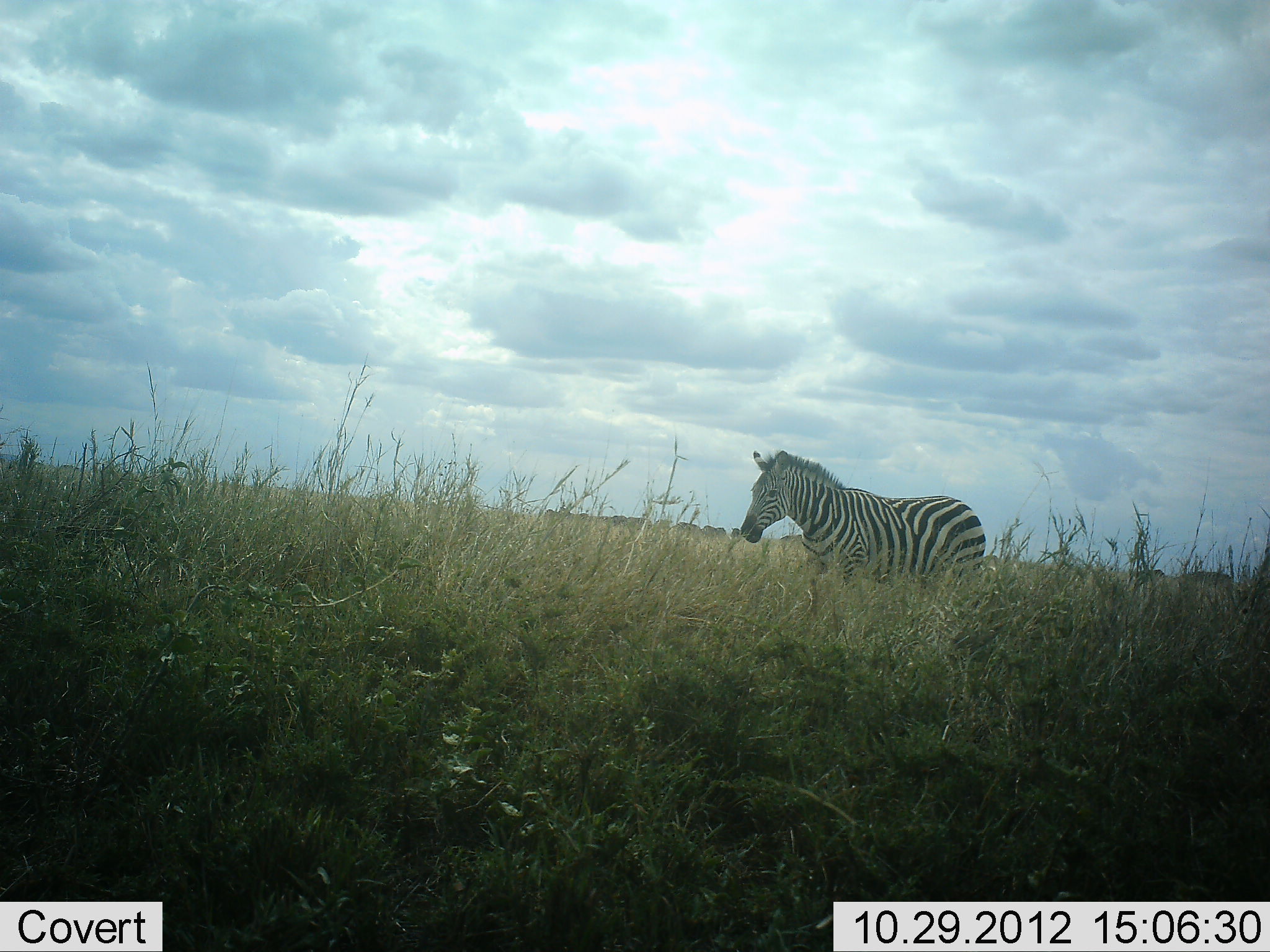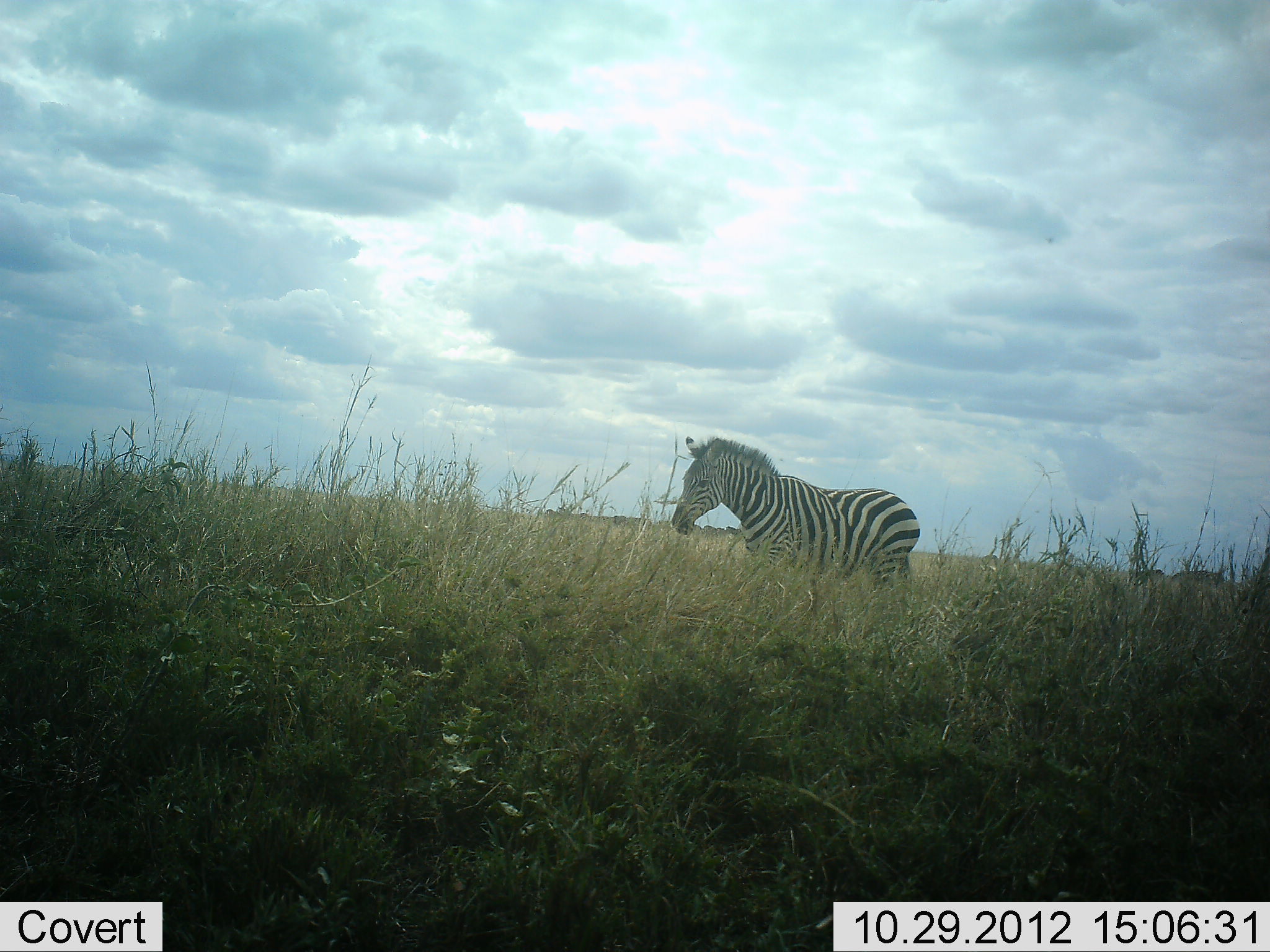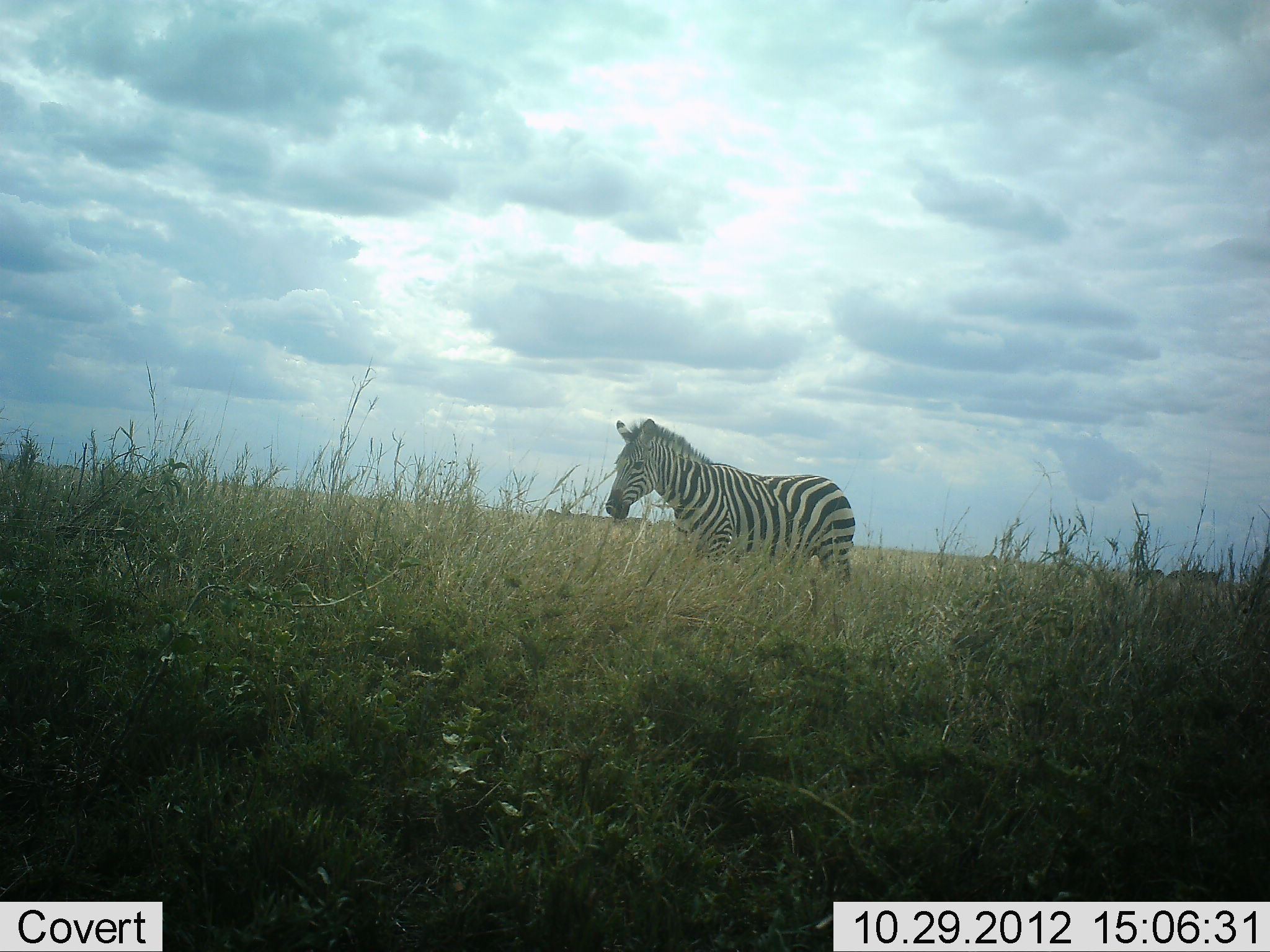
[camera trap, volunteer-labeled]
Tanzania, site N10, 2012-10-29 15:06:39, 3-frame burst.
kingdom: Animalia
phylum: Chordata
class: Mammalia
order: Perissodactyla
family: Equidae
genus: Equus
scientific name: Equus quagga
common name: plains zebra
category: zebra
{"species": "zebra (plains zebra) (Equus quagga)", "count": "1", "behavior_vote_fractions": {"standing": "17%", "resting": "0%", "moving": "100%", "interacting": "0%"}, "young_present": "0%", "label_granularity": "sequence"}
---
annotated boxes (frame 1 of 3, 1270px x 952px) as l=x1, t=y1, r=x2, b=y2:
animal: l=741, t=449, r=987, b=606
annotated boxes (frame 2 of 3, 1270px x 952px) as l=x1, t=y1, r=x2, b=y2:
animal: l=672, t=435, r=920, b=590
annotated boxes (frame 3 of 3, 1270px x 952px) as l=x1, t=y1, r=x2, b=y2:
animal: l=605, t=417, r=856, b=584